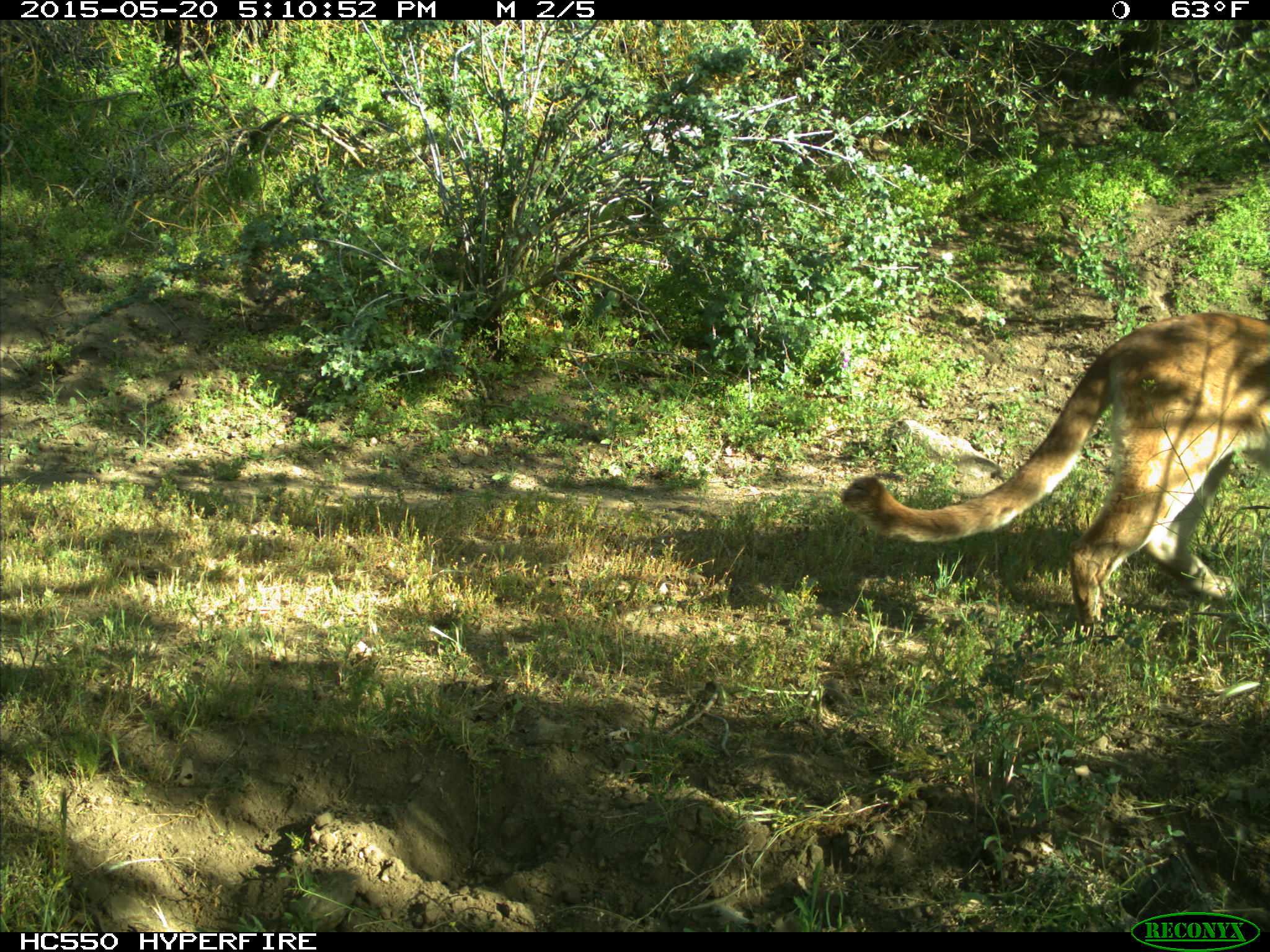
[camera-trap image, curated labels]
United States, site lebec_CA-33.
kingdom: Animalia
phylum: Chordata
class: Mammalia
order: Carnivora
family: Felidae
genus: Puma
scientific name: Puma concolor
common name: mountain lion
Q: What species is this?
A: Puma concolor (mountain lion).